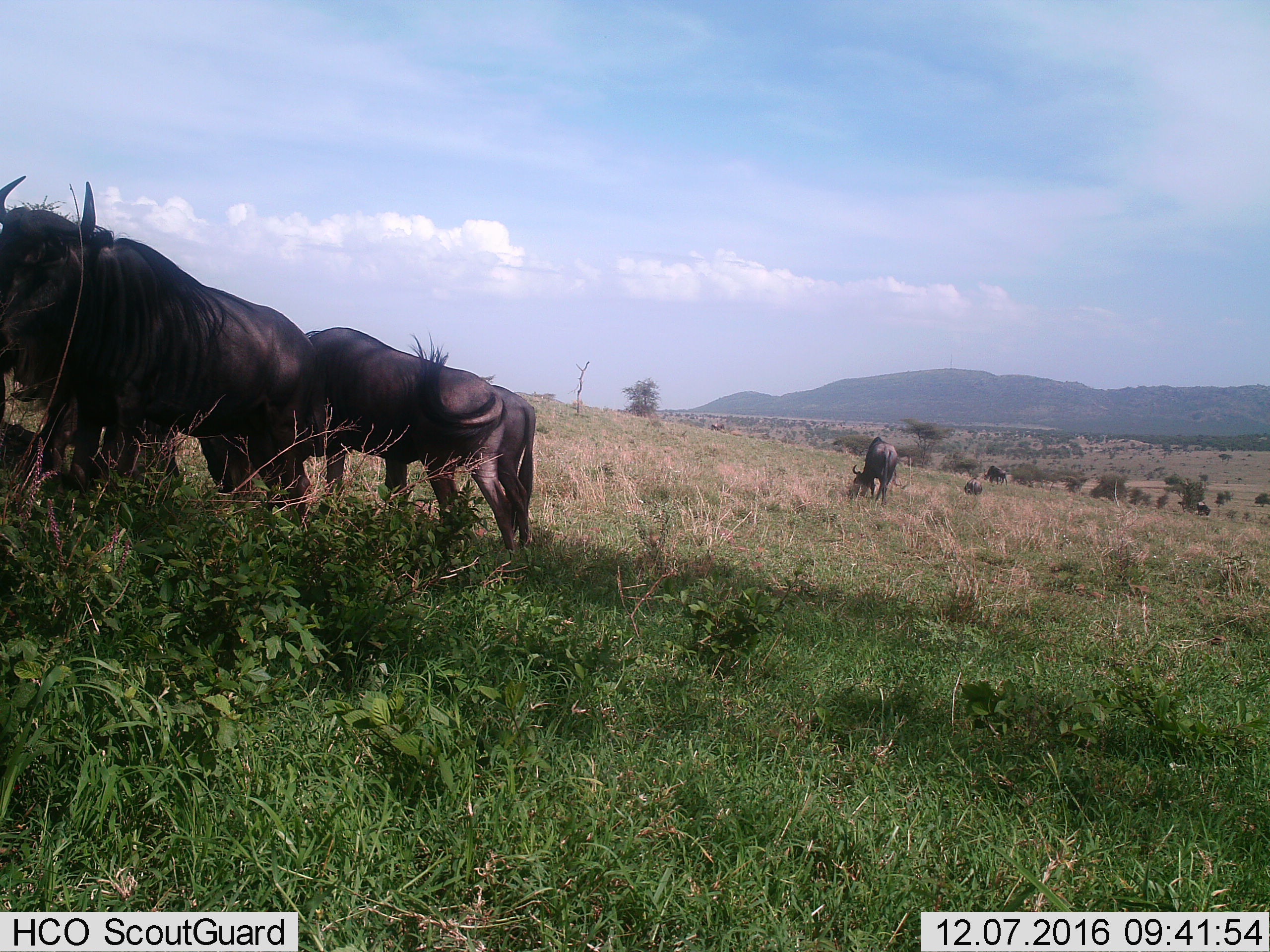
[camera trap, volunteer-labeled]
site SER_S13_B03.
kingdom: Animalia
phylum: Chordata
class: Mammalia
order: Artiodactyla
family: Bovidae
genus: Connochaetes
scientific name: Connochaetes taurinus taurinus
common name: blue wildebeest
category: wildebeestblue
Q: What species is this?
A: Wildebeestblue (blue wildebeest) (Connochaetes taurinus taurinus).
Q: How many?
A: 7.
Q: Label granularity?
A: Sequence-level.